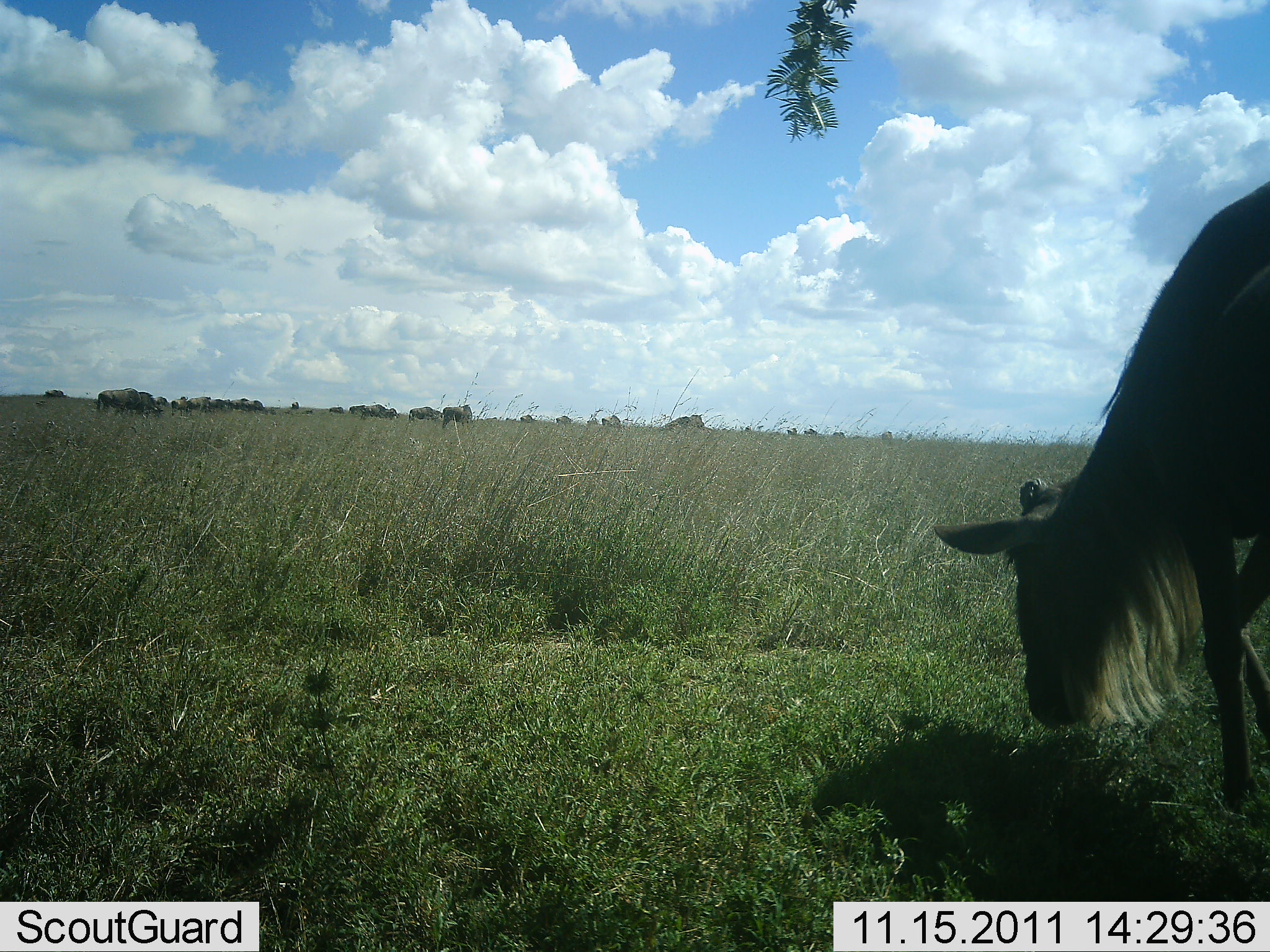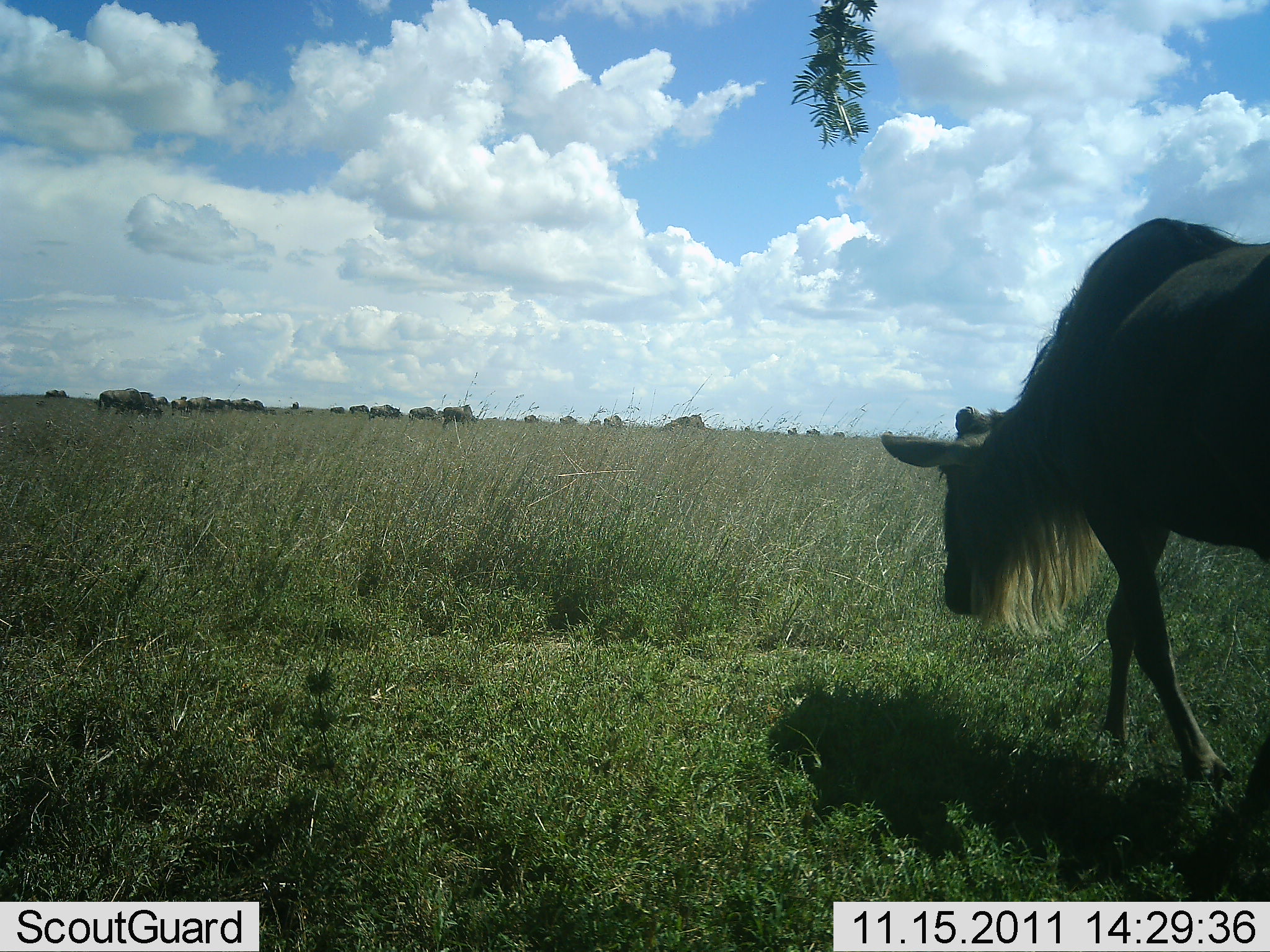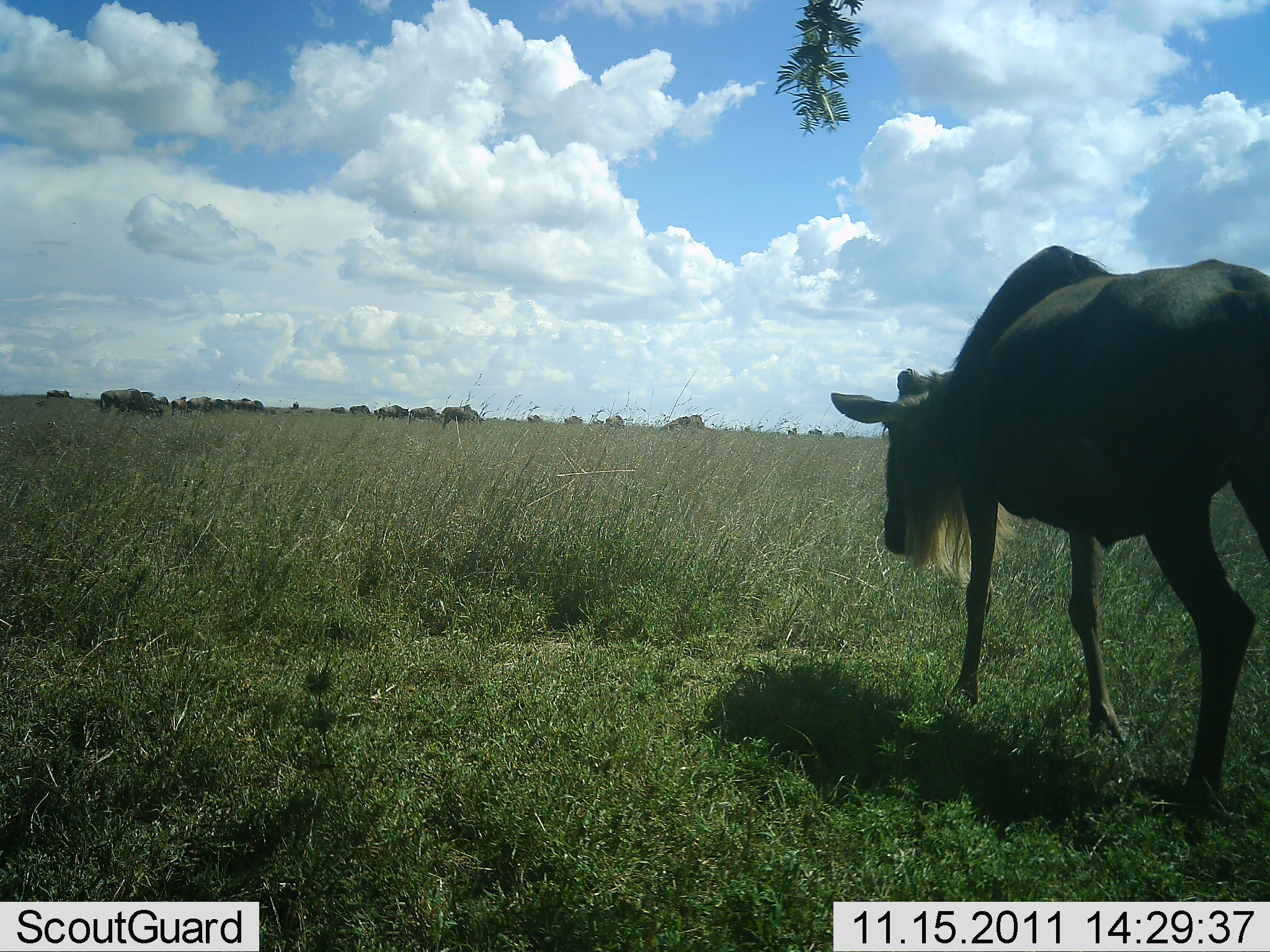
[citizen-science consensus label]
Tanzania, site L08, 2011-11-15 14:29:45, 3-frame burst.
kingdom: Animalia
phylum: Chordata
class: Mammalia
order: Artiodactyla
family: Bovidae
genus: Connochaetes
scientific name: Connochaetes taurinus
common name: blue wildebeest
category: wildebeest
Wildebeest (blue wildebeest) (Connochaetes taurinus), count 1. Behavior (volunteer vote fractions): standing 25%, resting 0%, moving 92%, interacting 0%. Young present (vote fraction): 0%. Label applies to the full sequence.